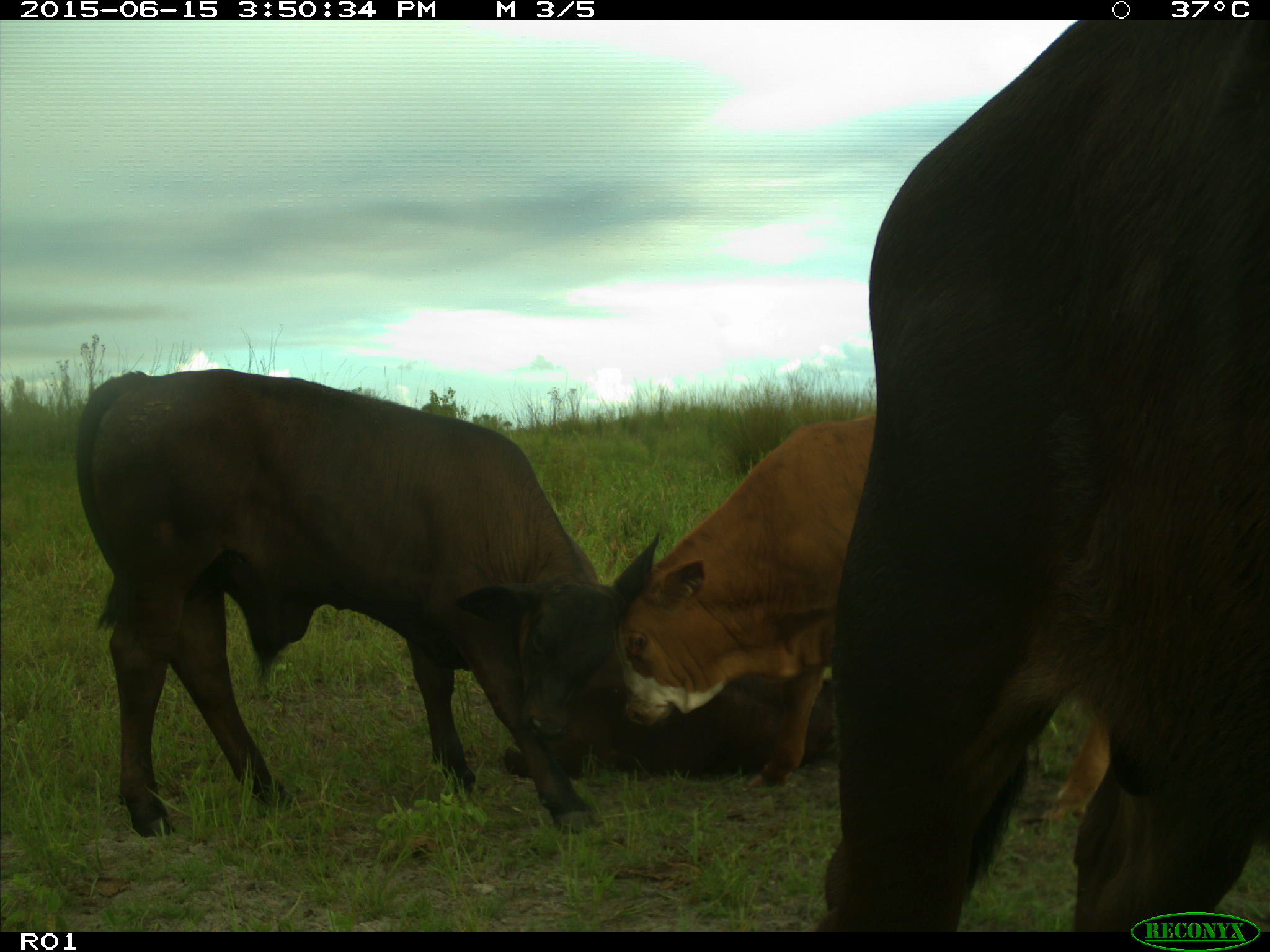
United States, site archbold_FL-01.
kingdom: Animalia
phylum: Chordata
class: Mammalia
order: Artiodactyla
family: Bovidae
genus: Bos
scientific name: Bos taurus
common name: domestic cow